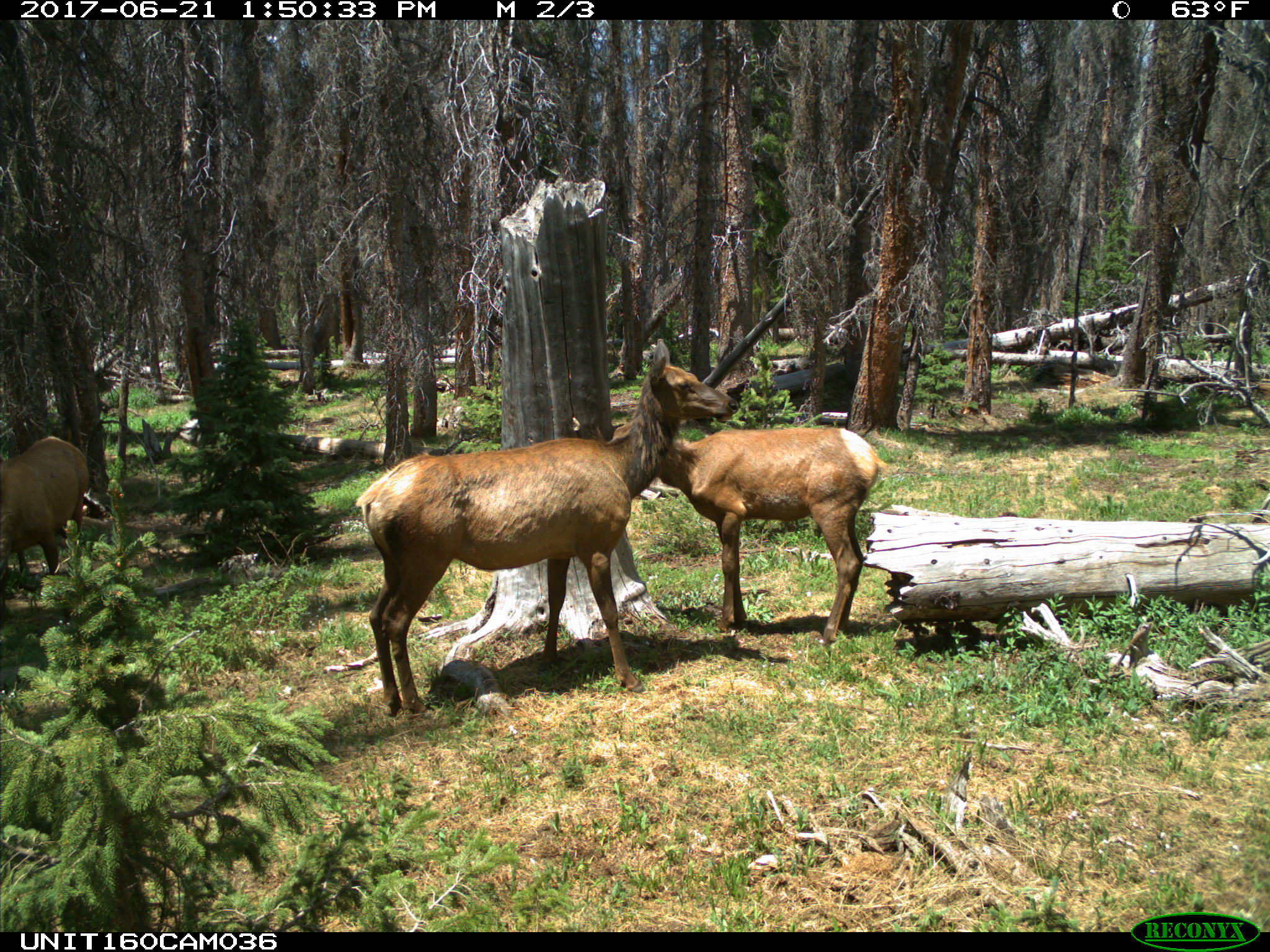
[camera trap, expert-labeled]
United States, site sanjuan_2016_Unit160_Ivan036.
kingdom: Animalia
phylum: Chordata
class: Mammalia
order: Artiodactyla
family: Cervidae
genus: Cervus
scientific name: Cervus elaphus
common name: red deer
Cervus elaphus (red deer).